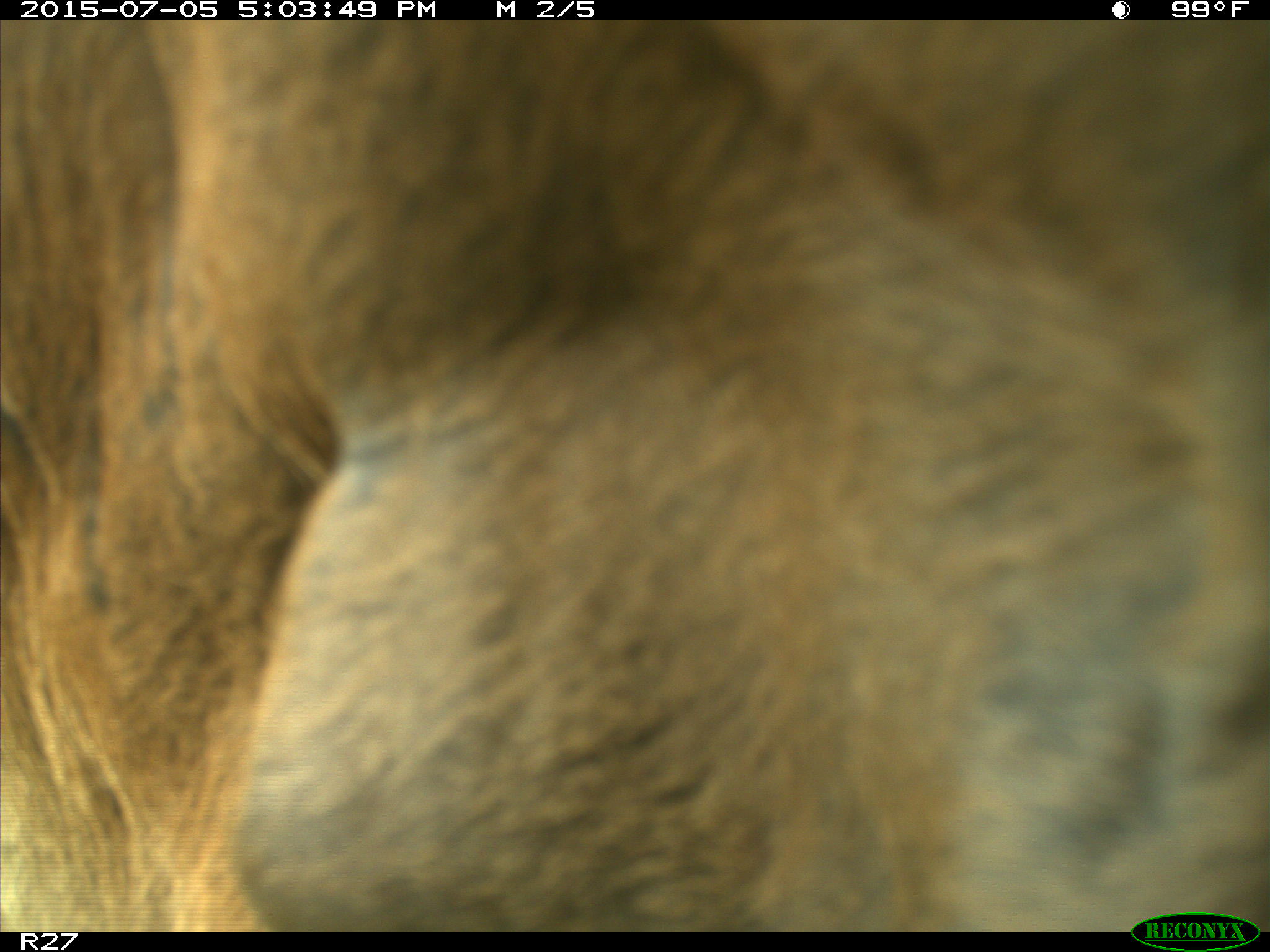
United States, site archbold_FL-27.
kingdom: Animalia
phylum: Chordata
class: Mammalia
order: Artiodactyla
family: Bovidae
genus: Bos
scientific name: Bos taurus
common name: domestic cow